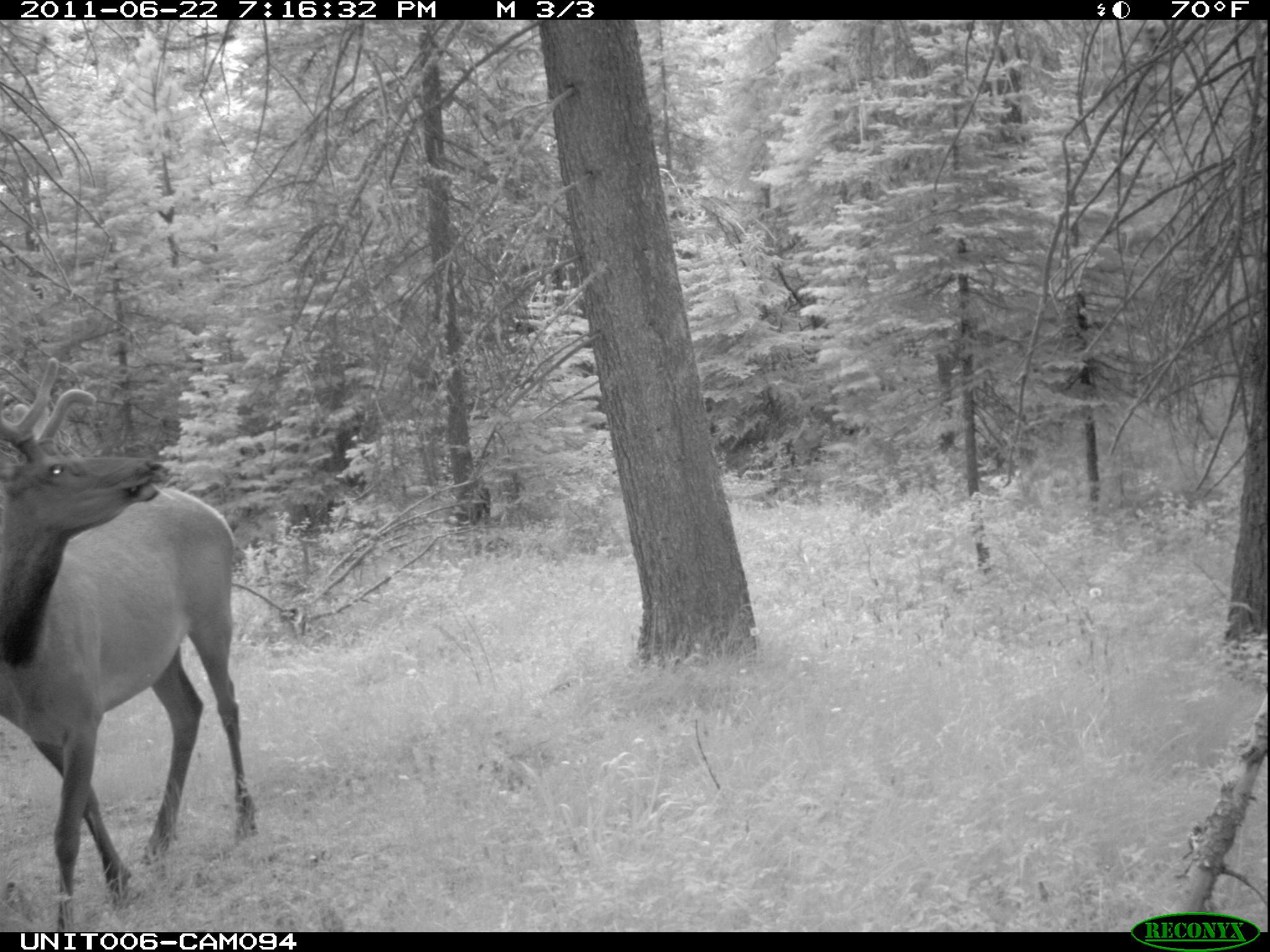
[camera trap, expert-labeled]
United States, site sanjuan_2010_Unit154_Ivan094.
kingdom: Animalia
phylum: Chordata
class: Mammalia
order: Artiodactyla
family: Cervidae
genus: Cervus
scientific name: Cervus elaphus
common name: red deer